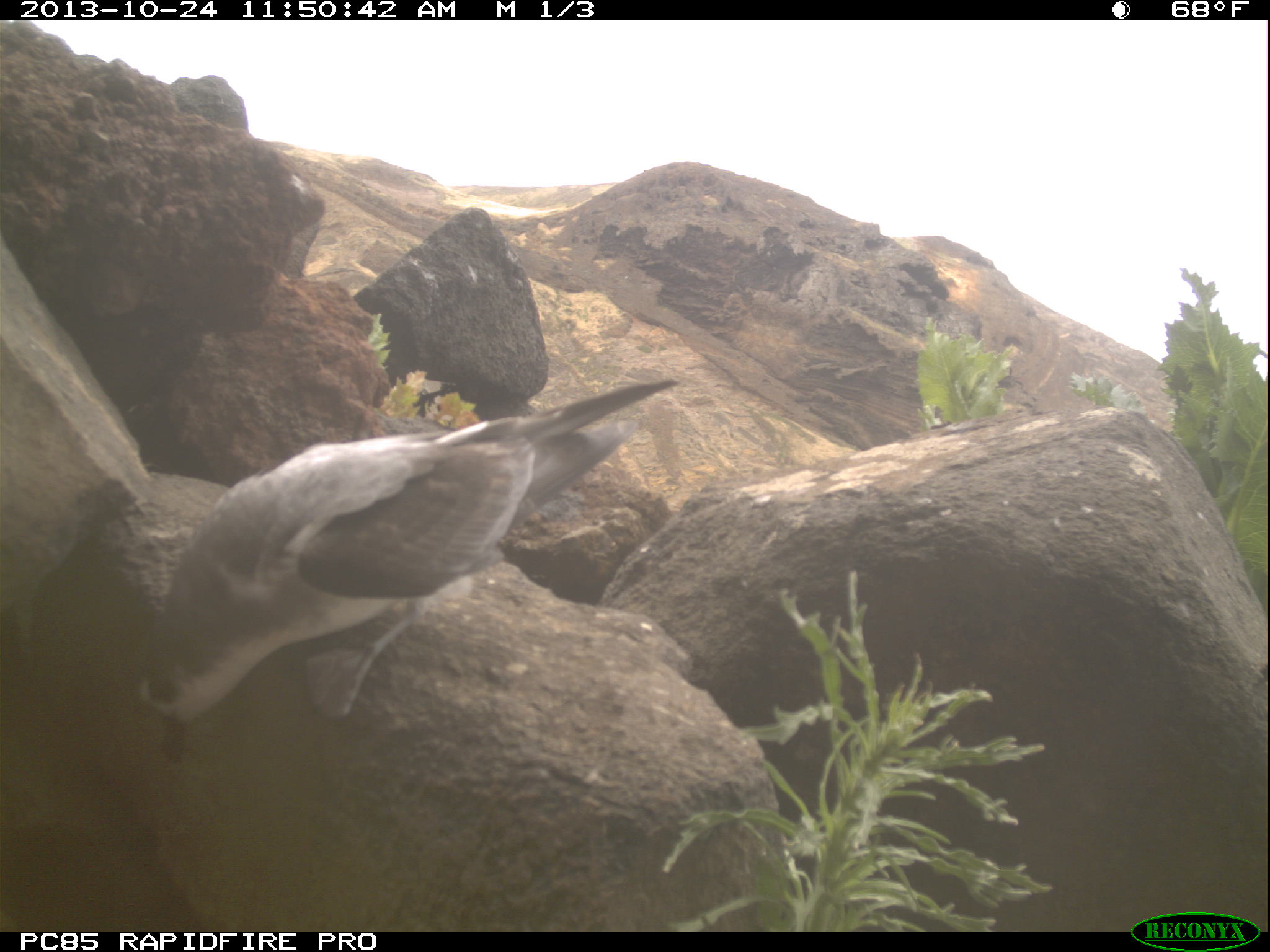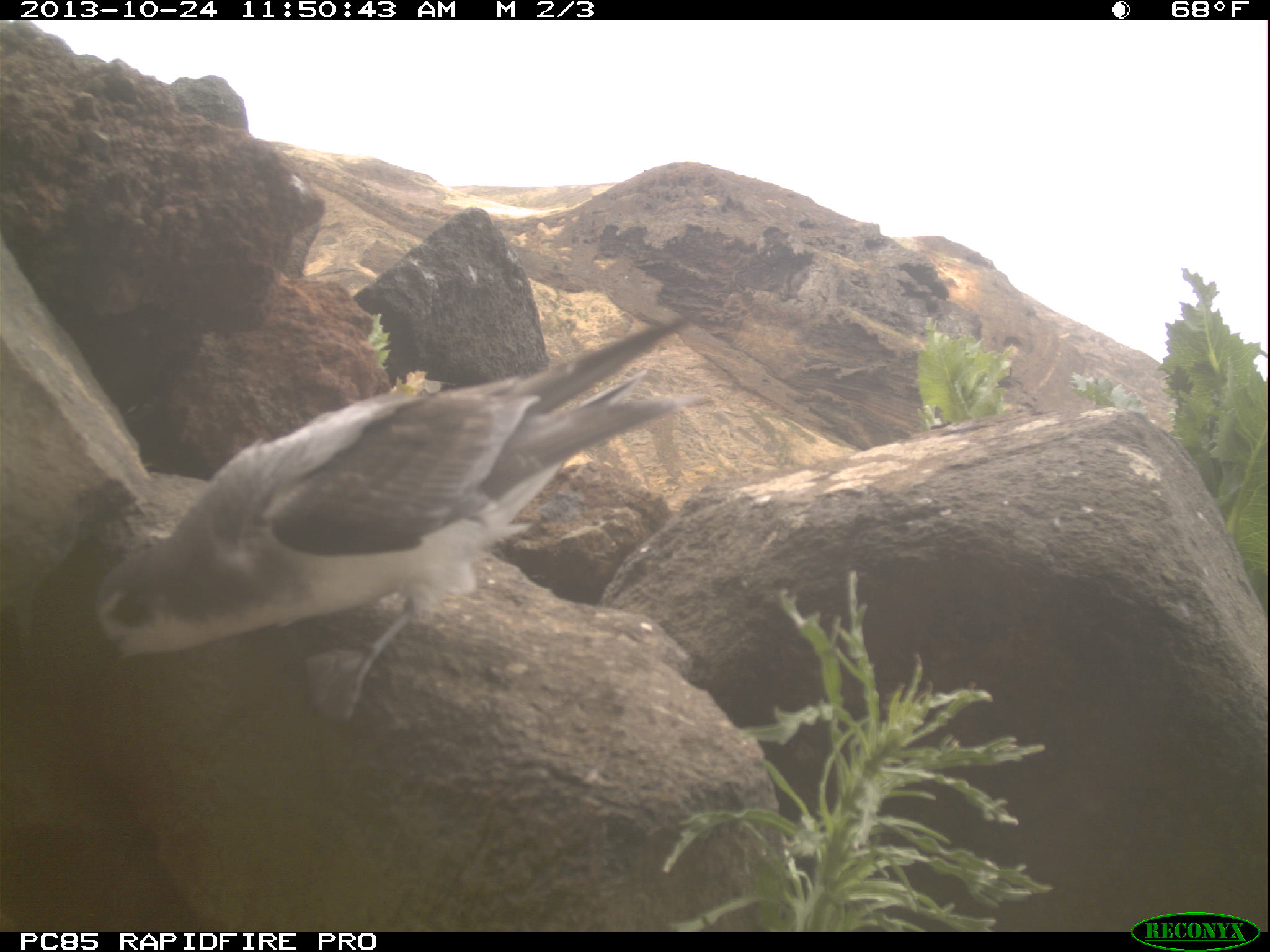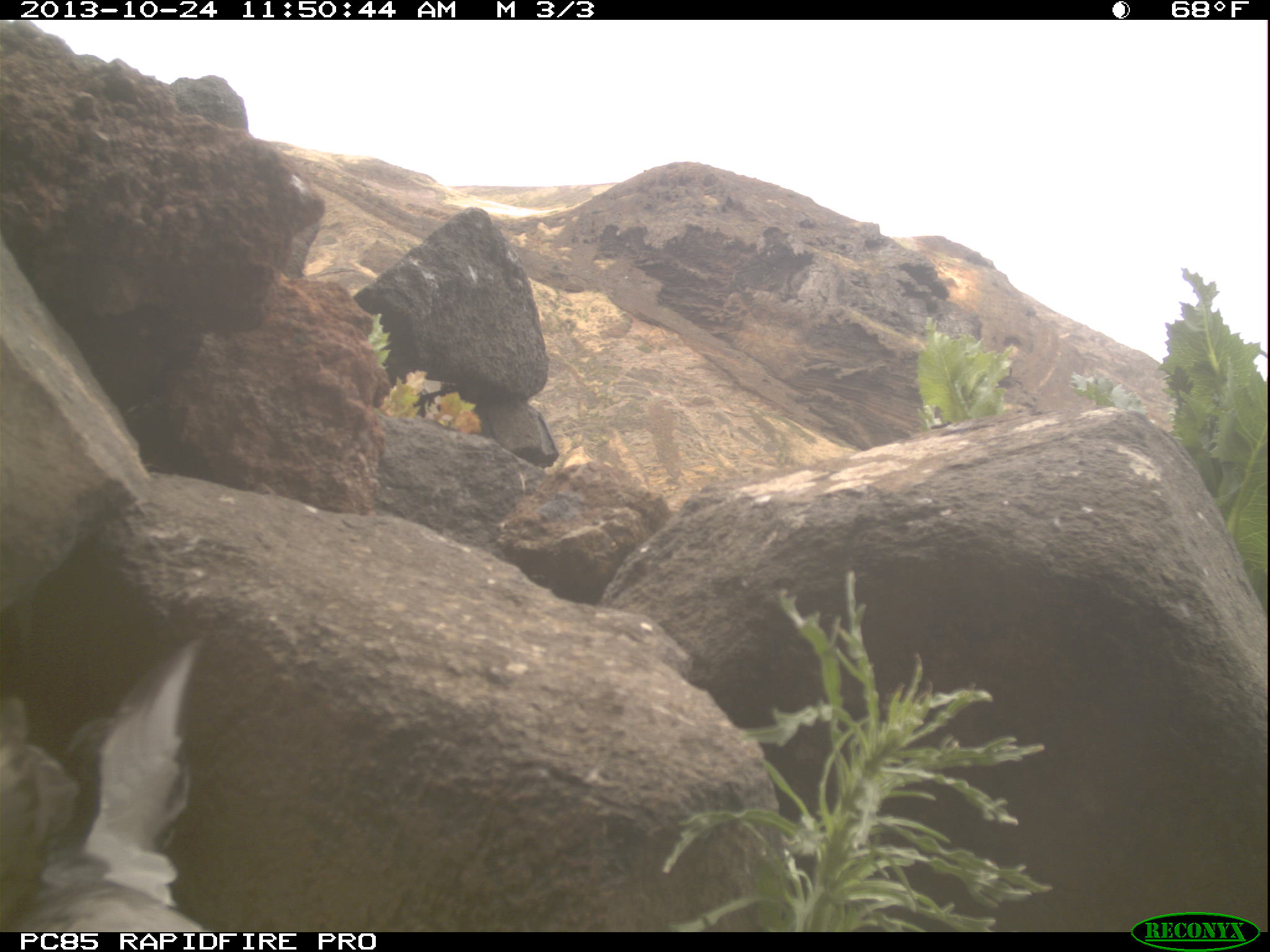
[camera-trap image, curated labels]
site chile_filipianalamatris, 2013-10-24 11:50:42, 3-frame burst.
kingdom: Animalia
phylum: Chordata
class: Aves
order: Procellariiformes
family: Procellariidae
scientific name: Procellariidae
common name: petrel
Petrel (Procellariidae).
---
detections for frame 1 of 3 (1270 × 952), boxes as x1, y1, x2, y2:
petrel: 117, 373, 683, 738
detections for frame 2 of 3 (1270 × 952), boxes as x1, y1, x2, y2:
petrel: 71, 320, 706, 709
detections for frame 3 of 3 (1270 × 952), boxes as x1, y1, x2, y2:
petrel: 0, 633, 211, 935